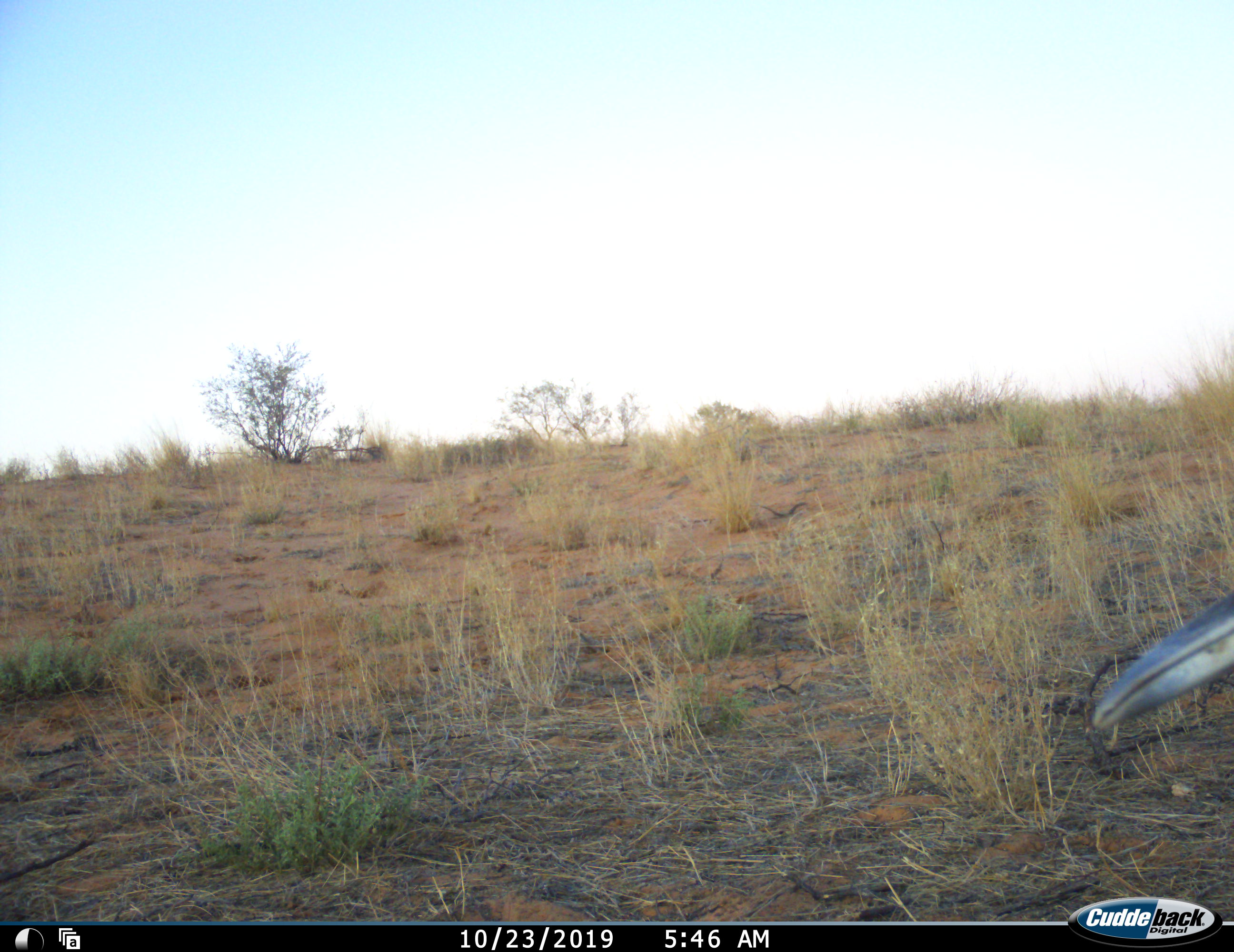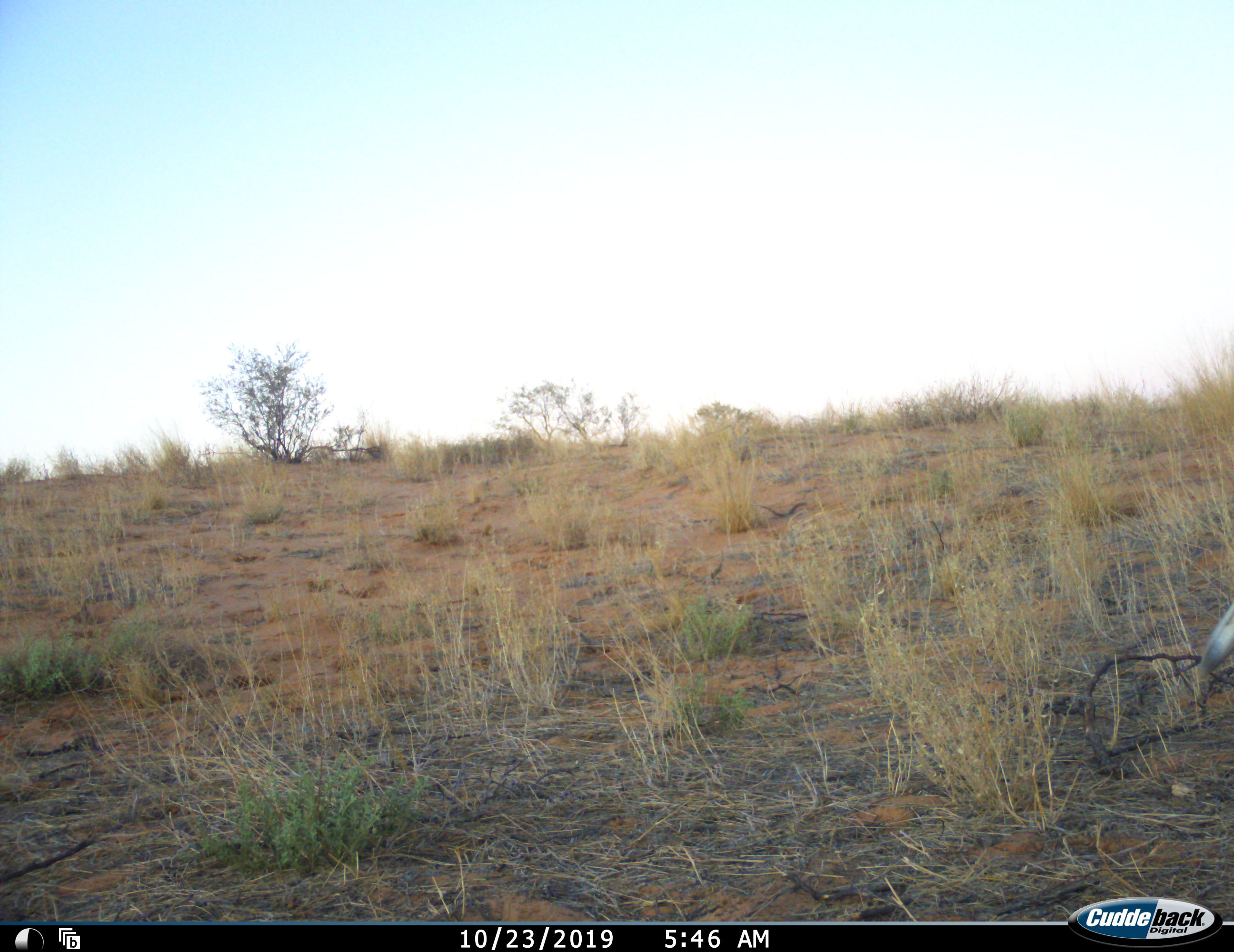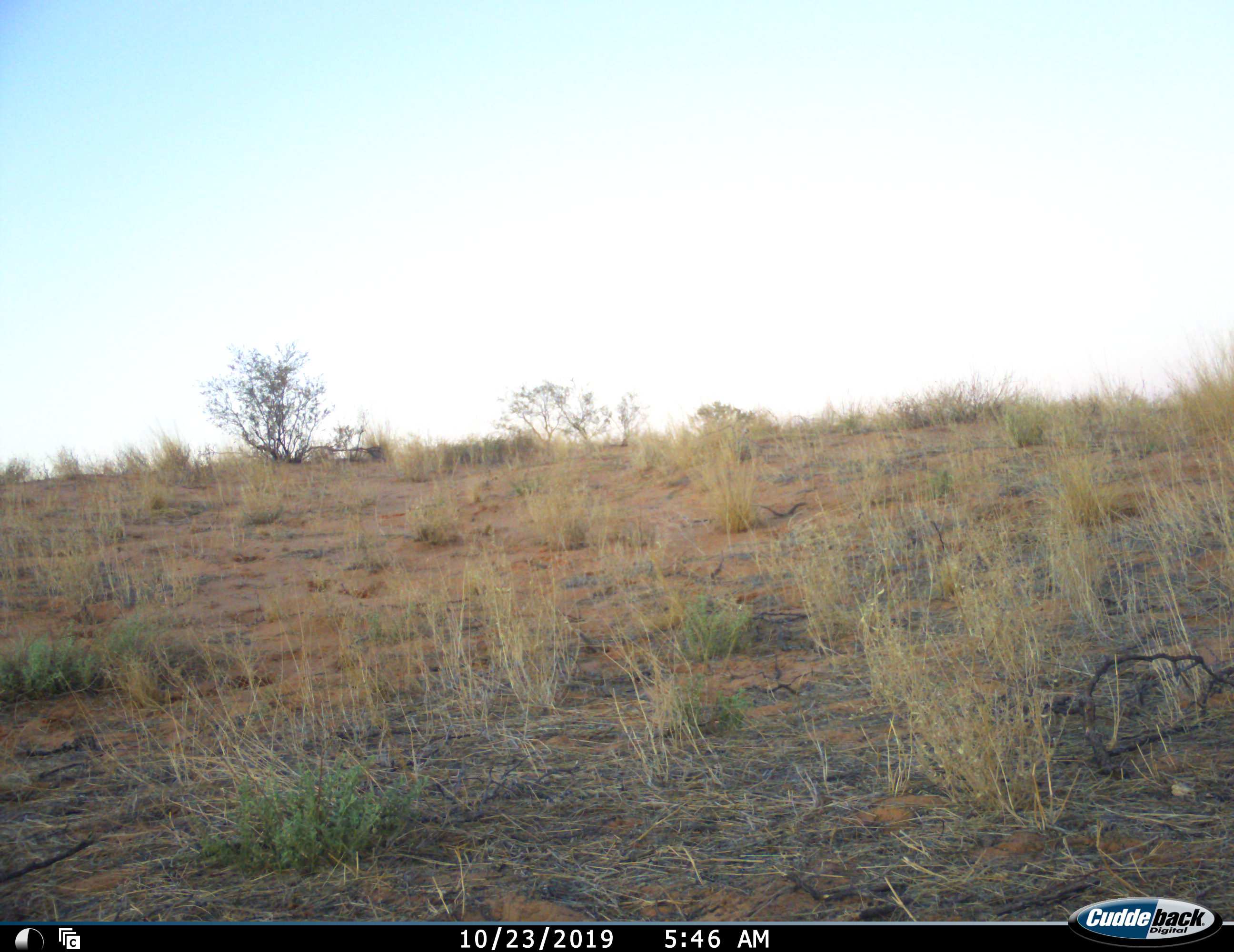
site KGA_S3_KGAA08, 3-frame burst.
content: unidentified animal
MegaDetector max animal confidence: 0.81